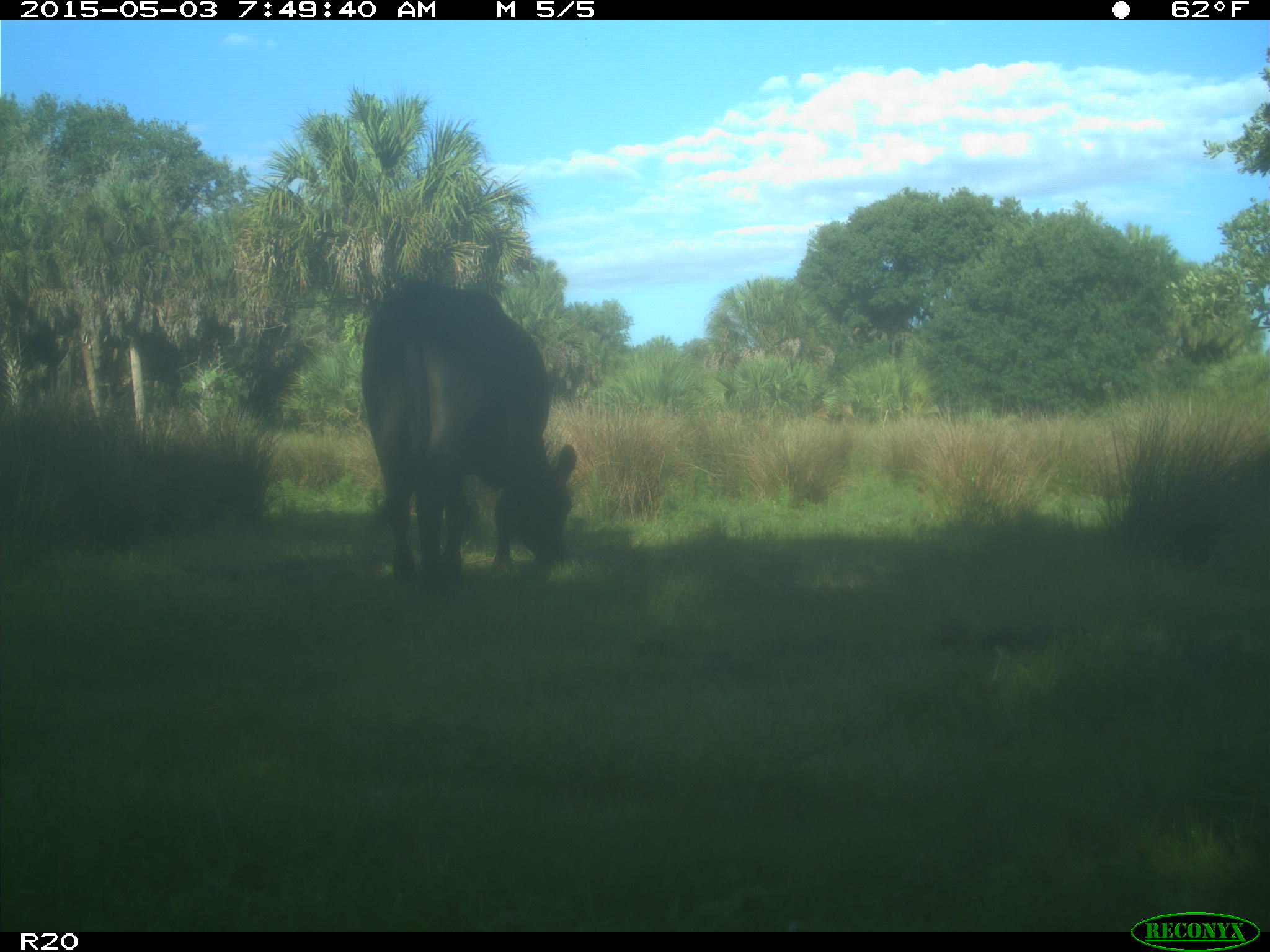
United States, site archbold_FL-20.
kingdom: Animalia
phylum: Chordata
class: Mammalia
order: Artiodactyla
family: Bovidae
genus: Bos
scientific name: Bos taurus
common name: domestic cow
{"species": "Bos taurus (domestic cow)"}